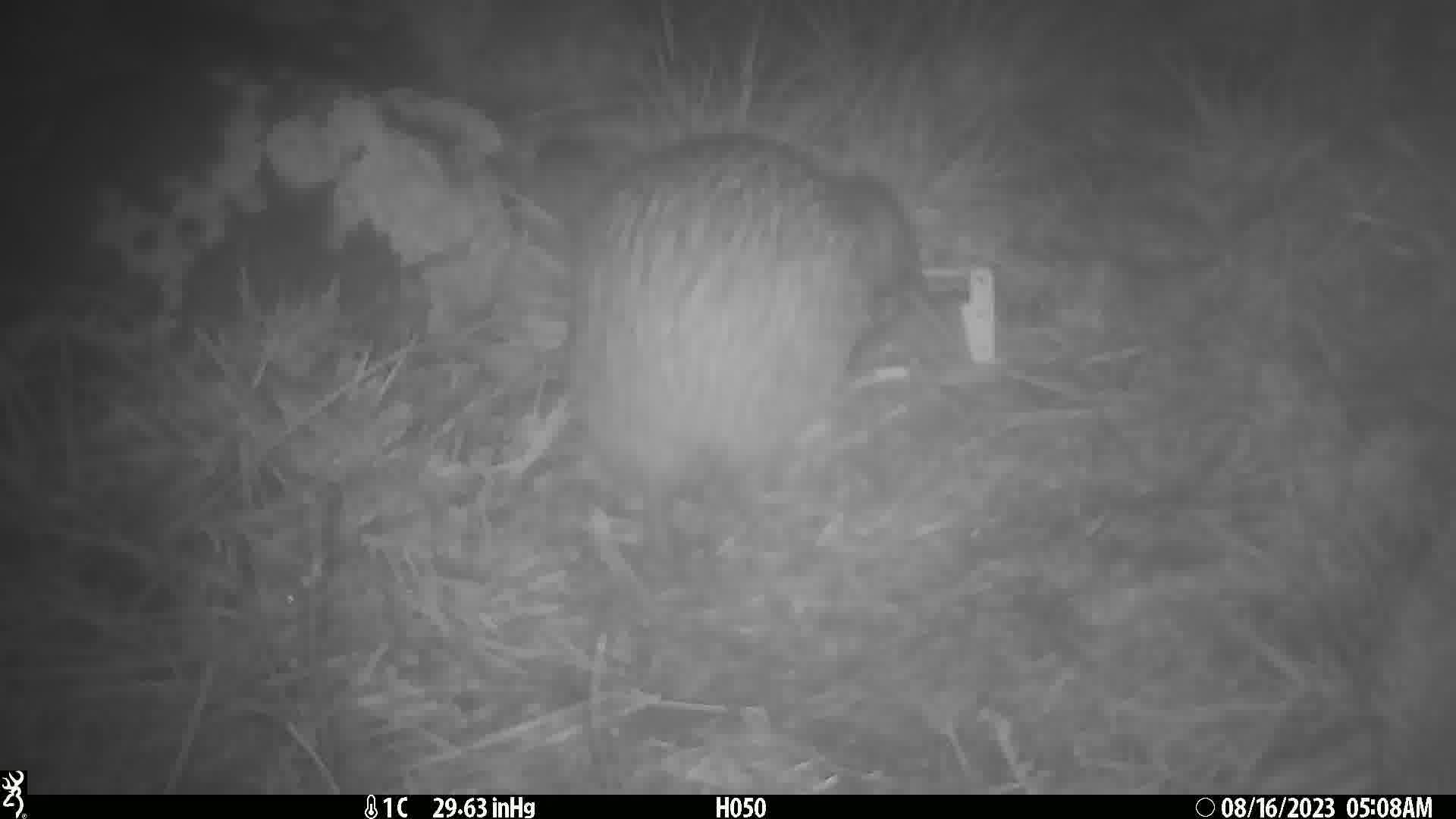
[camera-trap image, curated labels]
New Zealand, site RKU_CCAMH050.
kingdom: Animalia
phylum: Chordata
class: Aves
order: Apterygiformes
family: Apterygidae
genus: Apteryx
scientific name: Apteryx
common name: kiwi